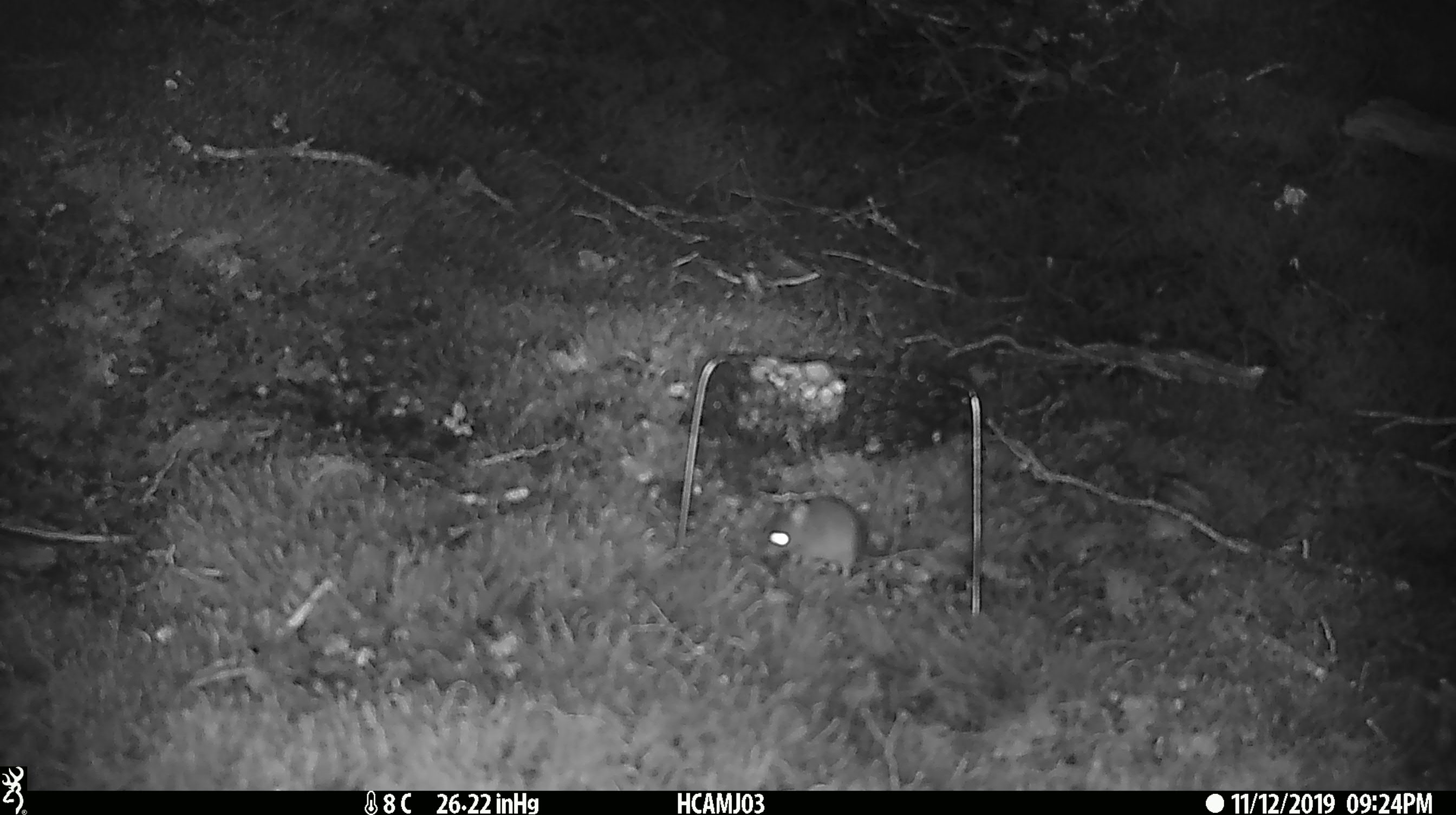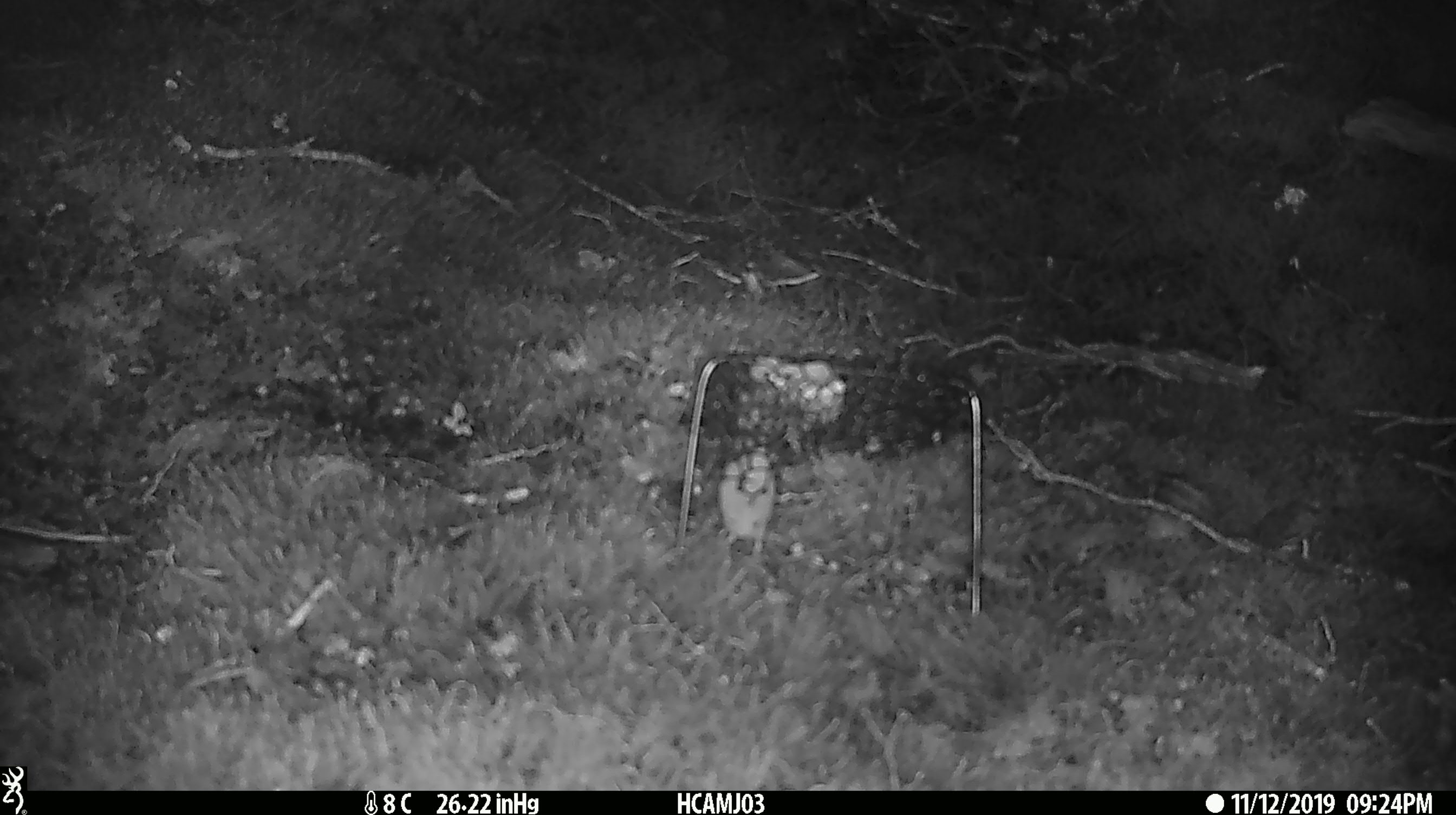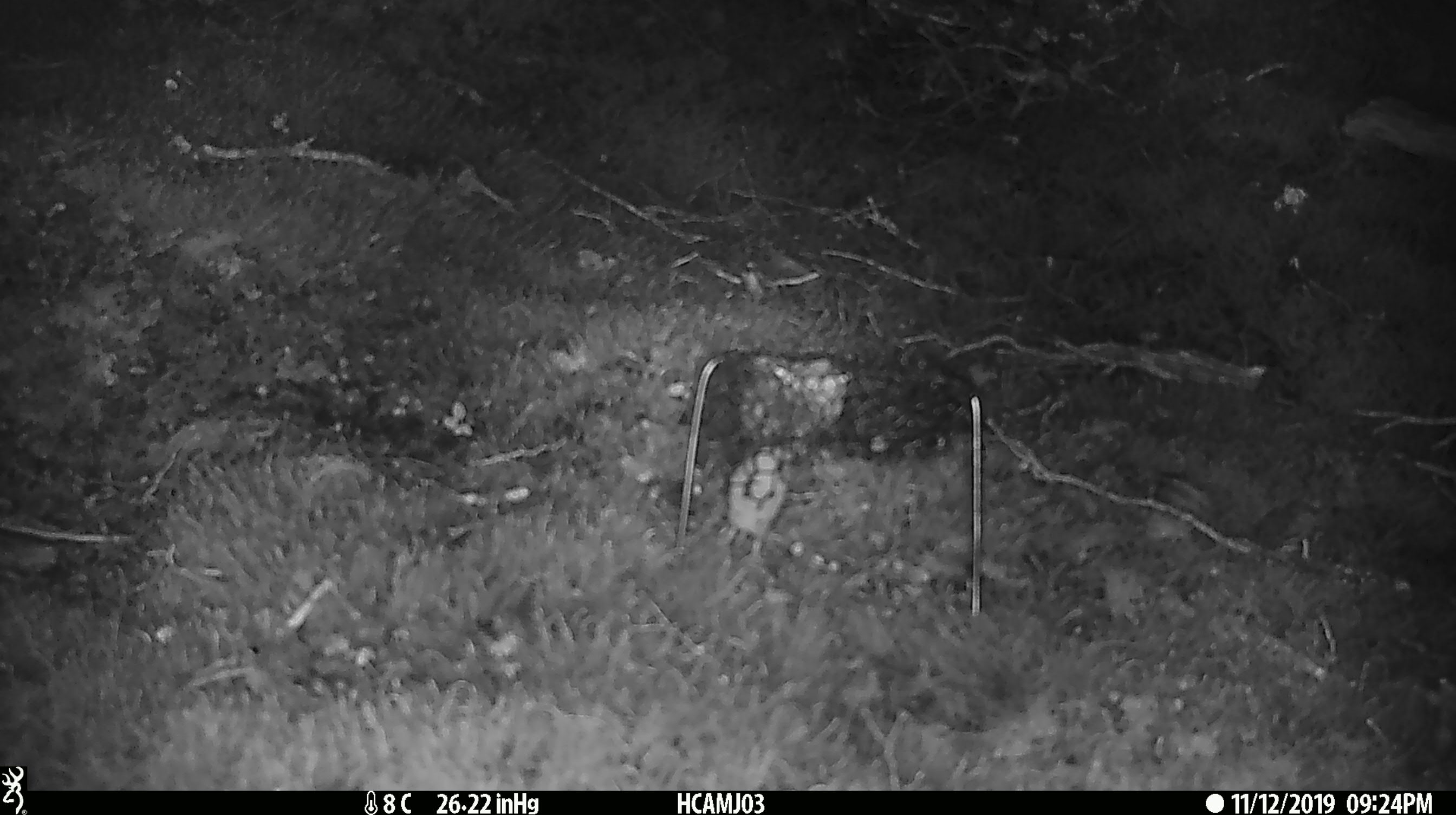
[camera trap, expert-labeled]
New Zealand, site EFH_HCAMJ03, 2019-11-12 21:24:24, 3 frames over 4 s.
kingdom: Animalia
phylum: Chordata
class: Mammalia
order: Rodentia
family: Muridae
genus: Mus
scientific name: Mus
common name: mouse